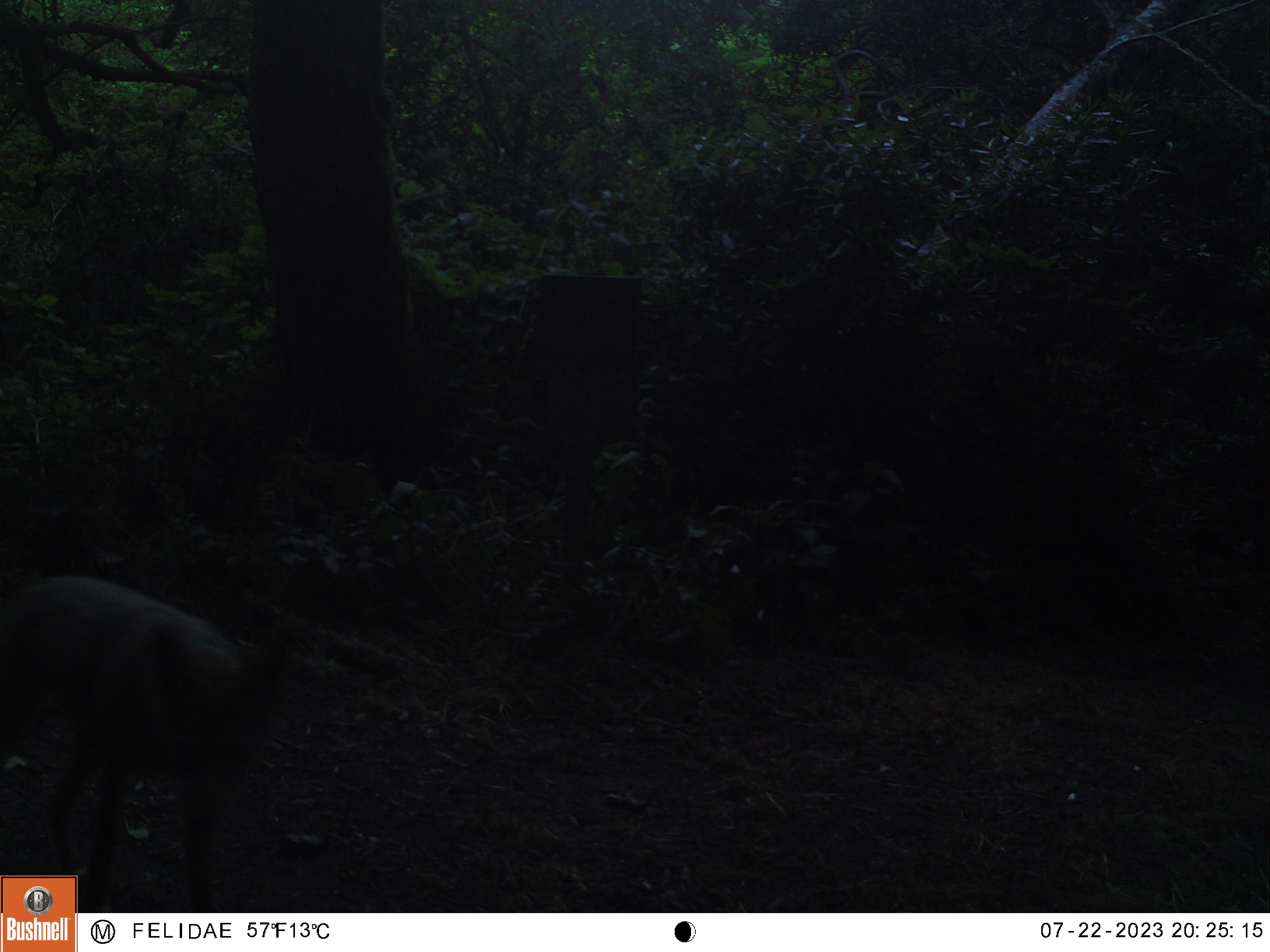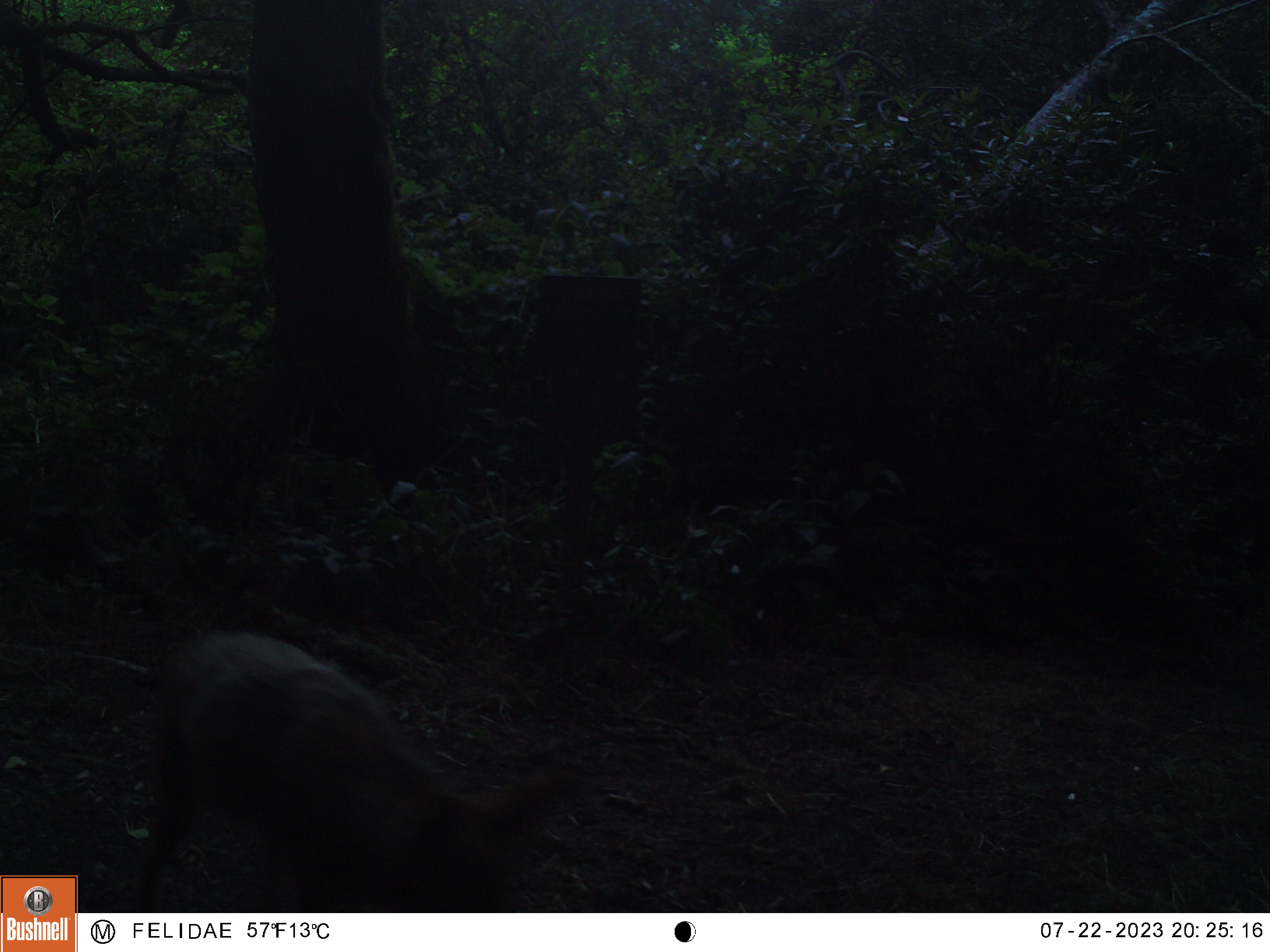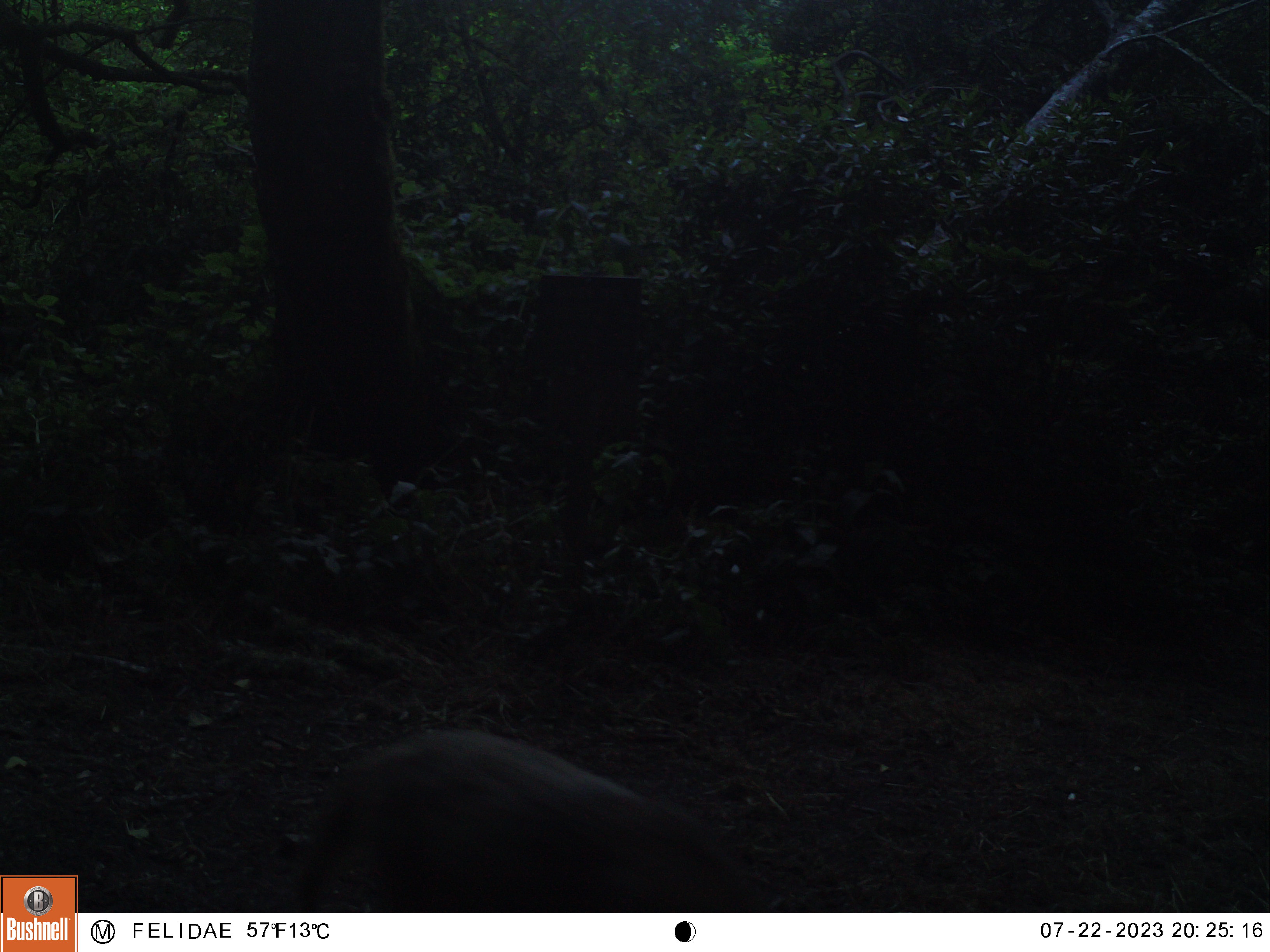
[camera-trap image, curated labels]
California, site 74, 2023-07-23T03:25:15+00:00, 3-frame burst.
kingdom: Animalia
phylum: Chordata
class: Mammalia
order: Carnivora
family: Canidae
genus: Canis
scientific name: Canis latrans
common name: coyote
Coyote (Canis latrans).